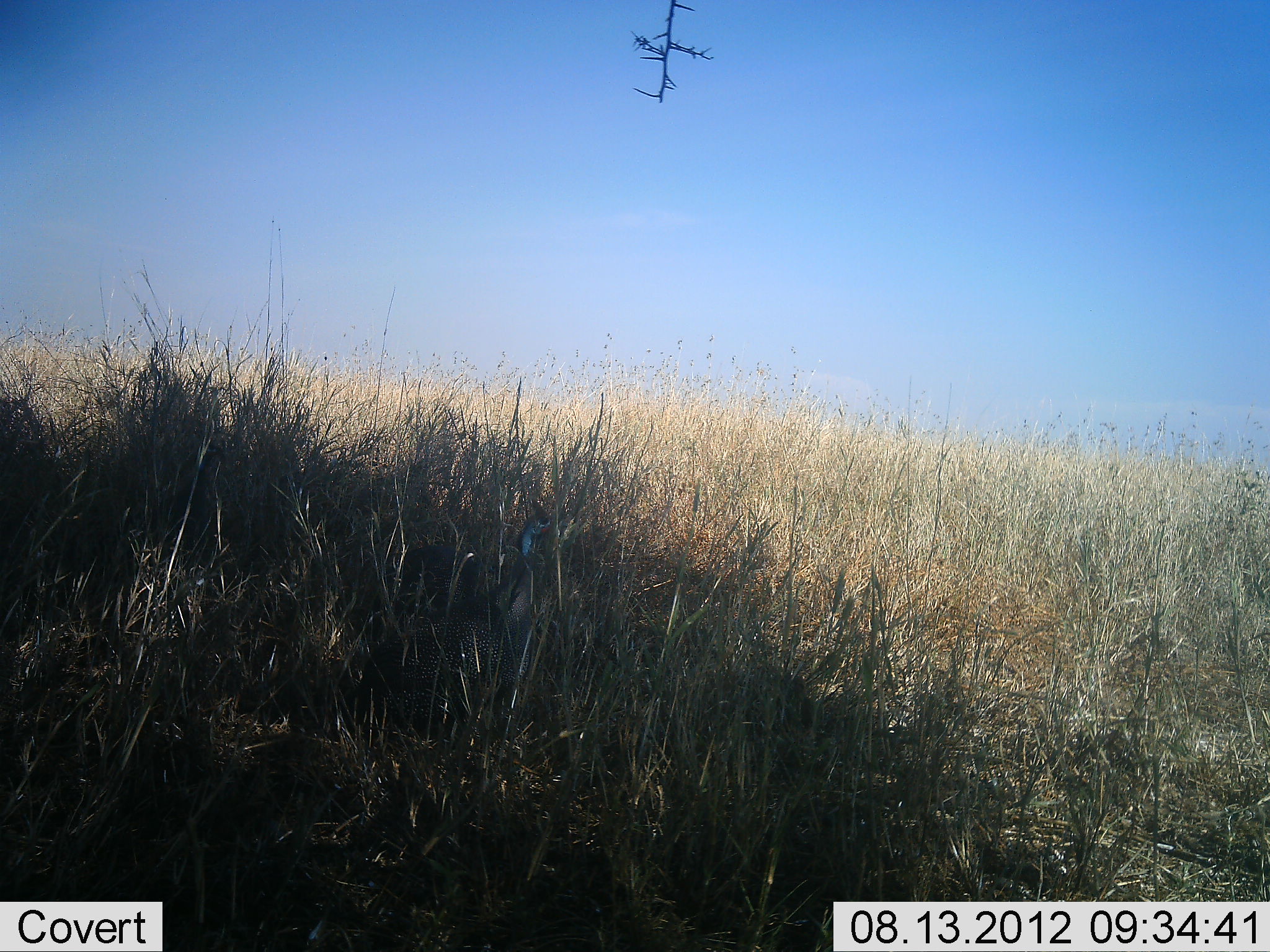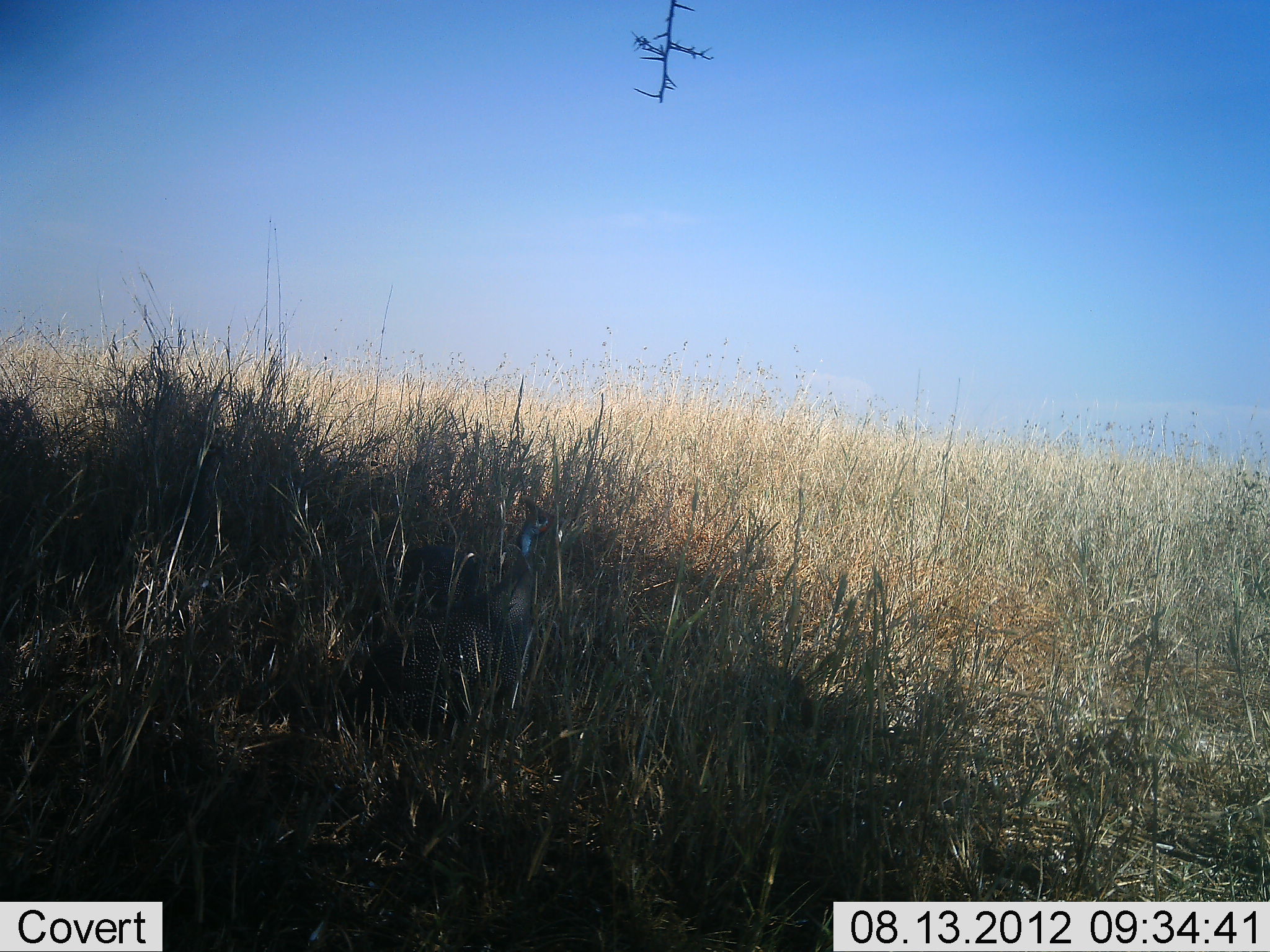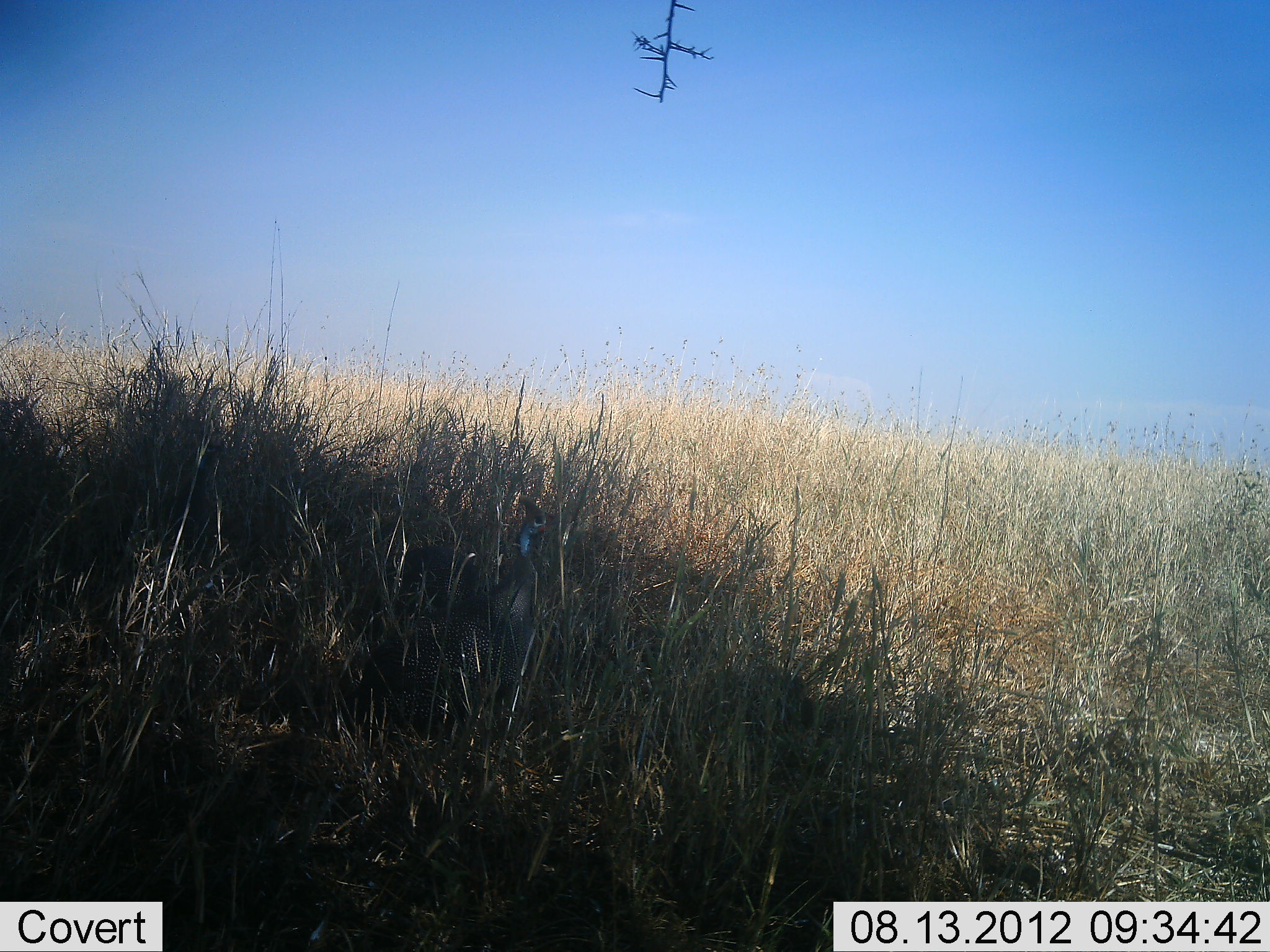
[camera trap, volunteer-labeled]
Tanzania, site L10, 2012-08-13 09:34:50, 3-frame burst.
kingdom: Animalia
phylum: Chordata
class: Aves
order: Galliformes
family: Numididae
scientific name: Numididae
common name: guinea fowl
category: guineafowl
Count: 1.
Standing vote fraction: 100%.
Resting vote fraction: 10%.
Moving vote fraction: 0%.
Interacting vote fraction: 0%.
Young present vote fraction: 0%.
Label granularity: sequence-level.